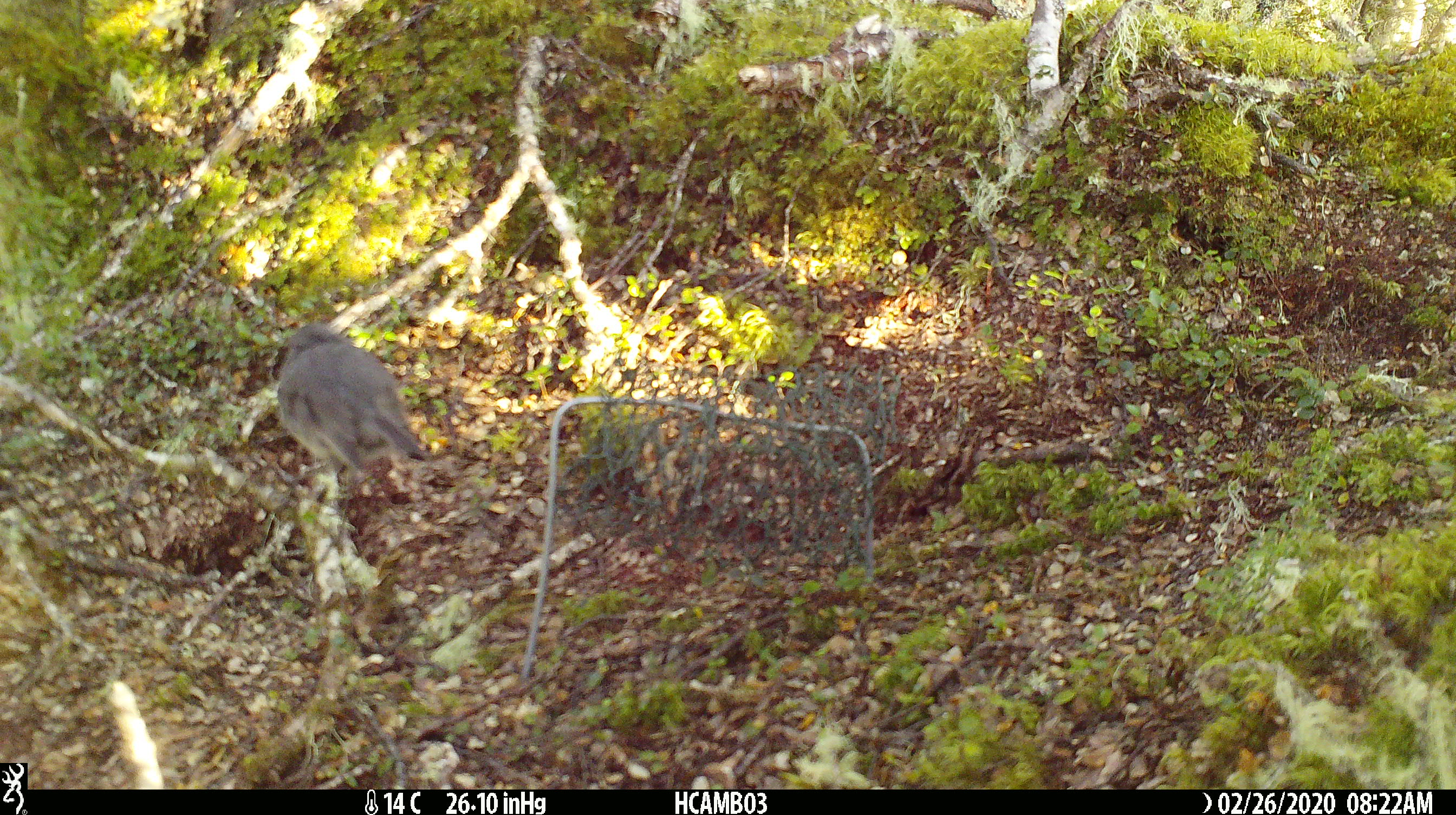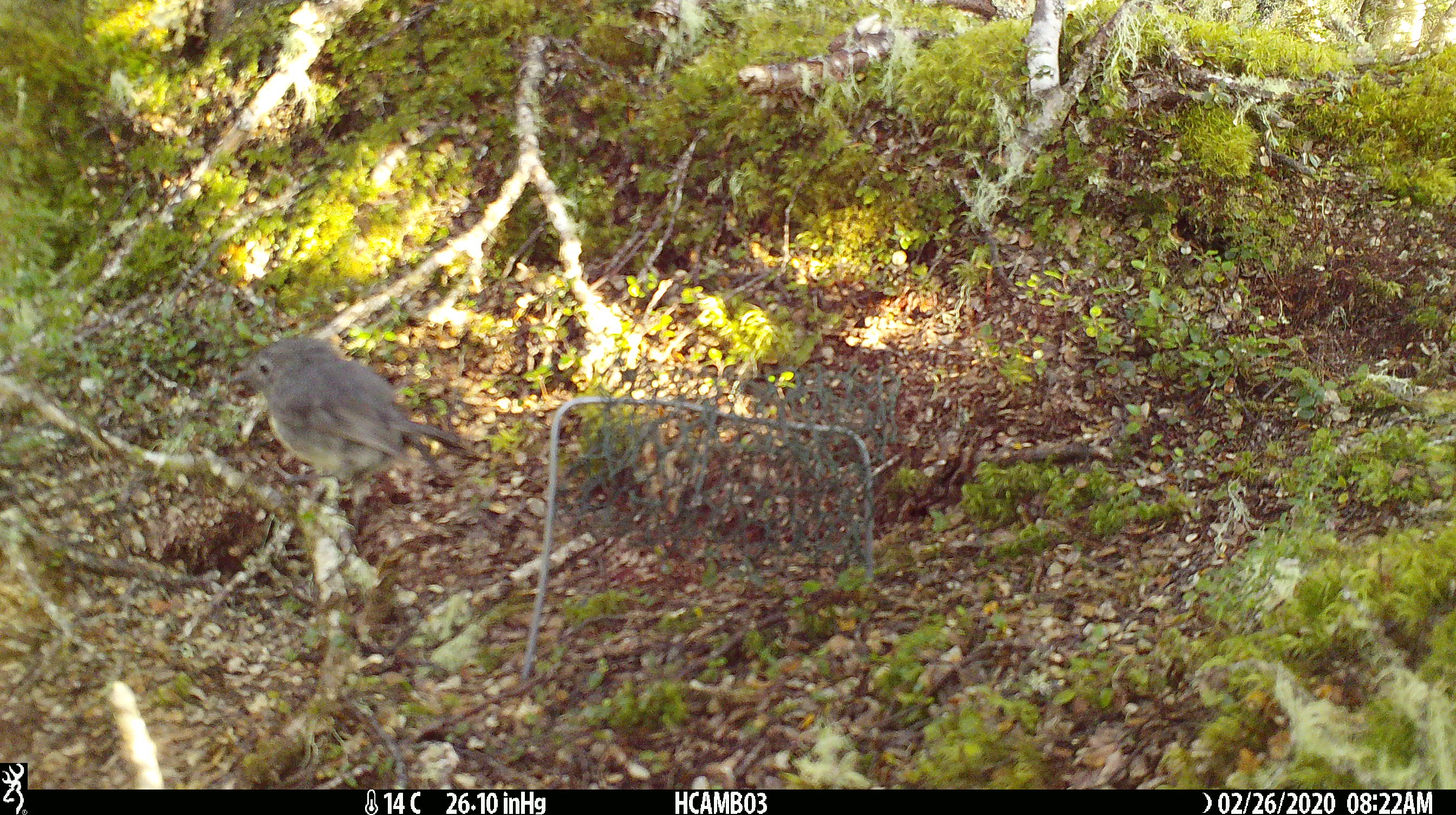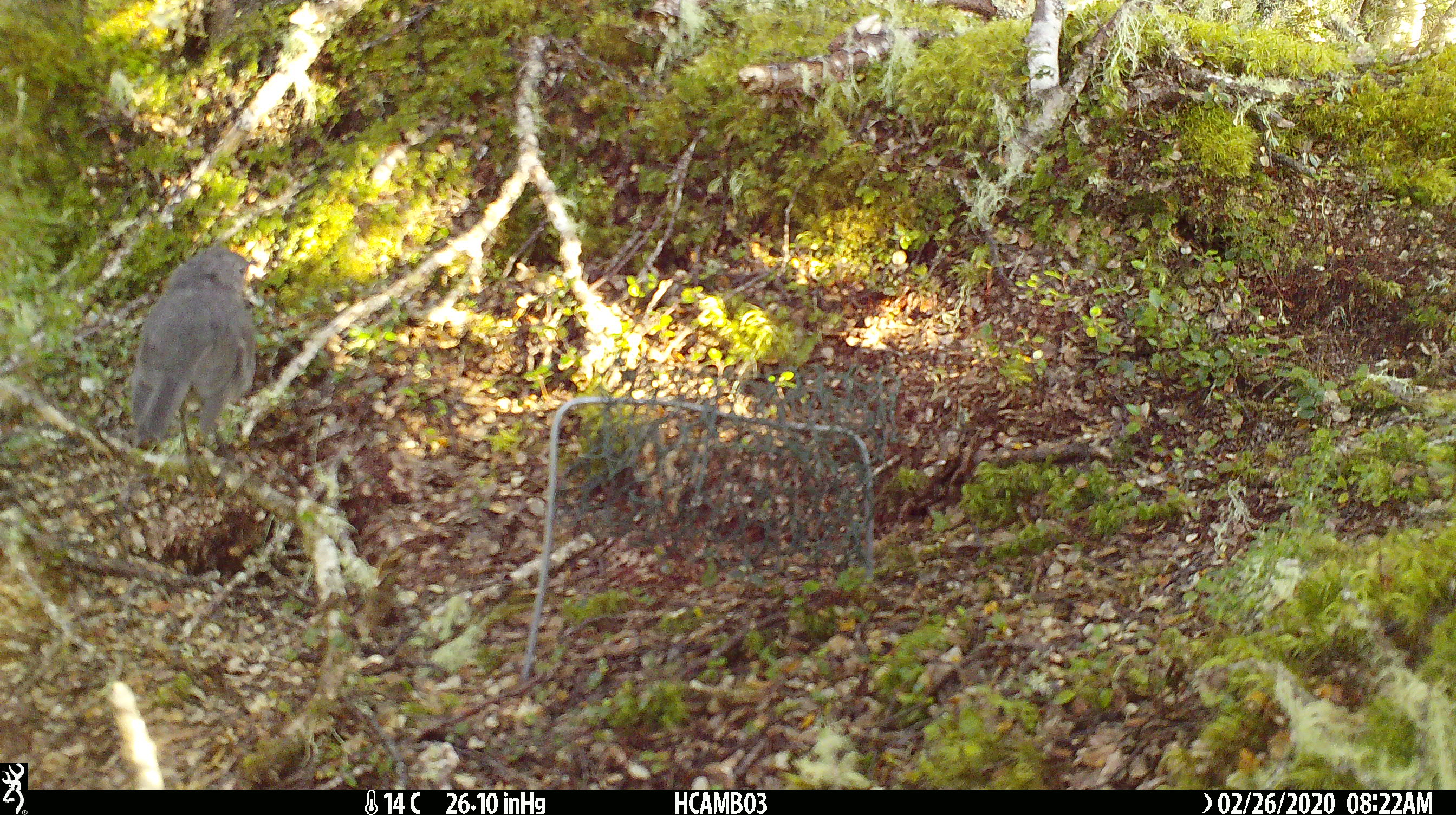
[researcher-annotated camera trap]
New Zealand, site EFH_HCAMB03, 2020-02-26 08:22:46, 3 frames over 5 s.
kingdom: Animalia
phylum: Chordata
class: Aves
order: Passeriformes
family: Petroicidae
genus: Petroica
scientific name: Petroica australis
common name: new zealand robin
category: robin